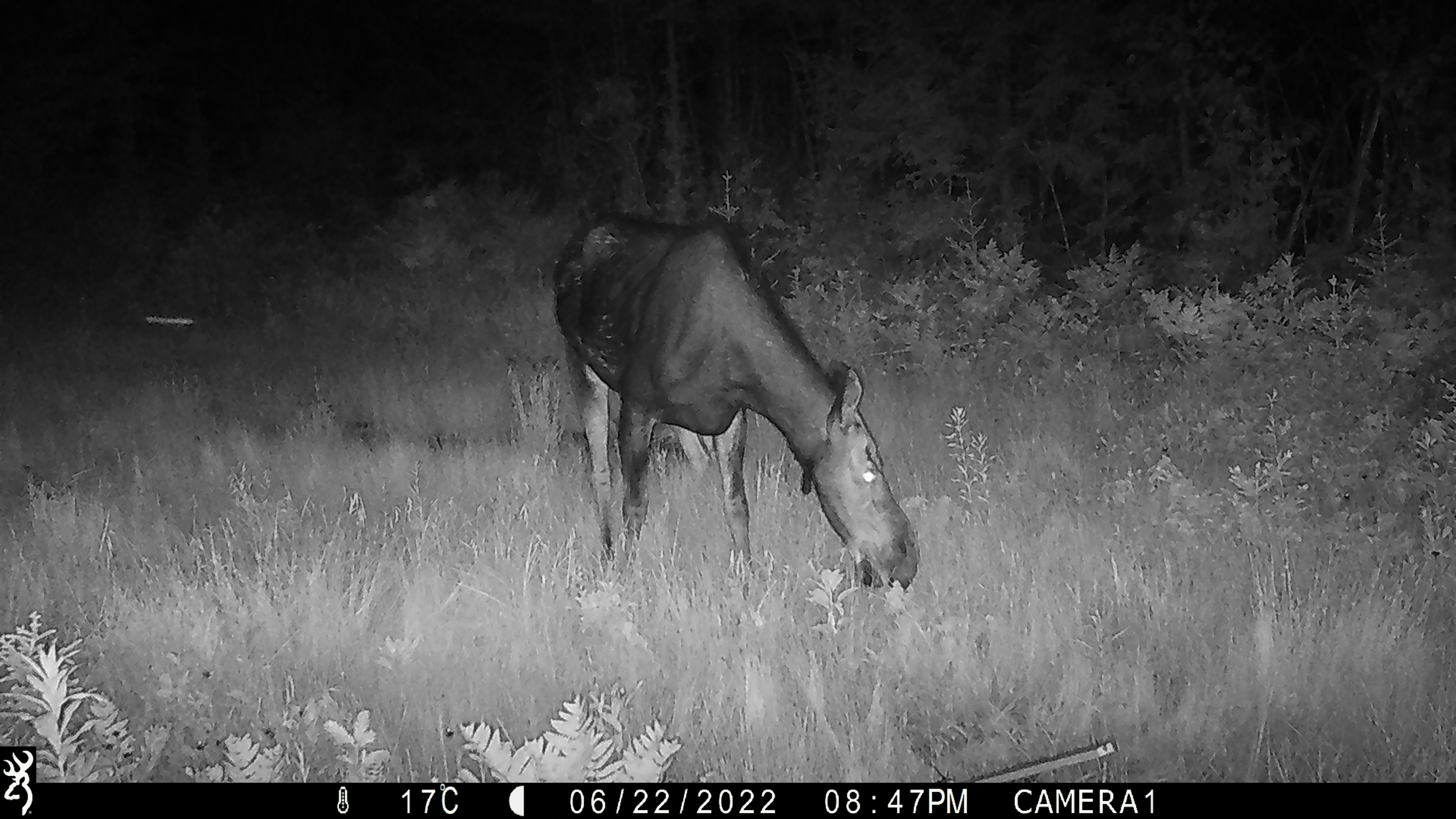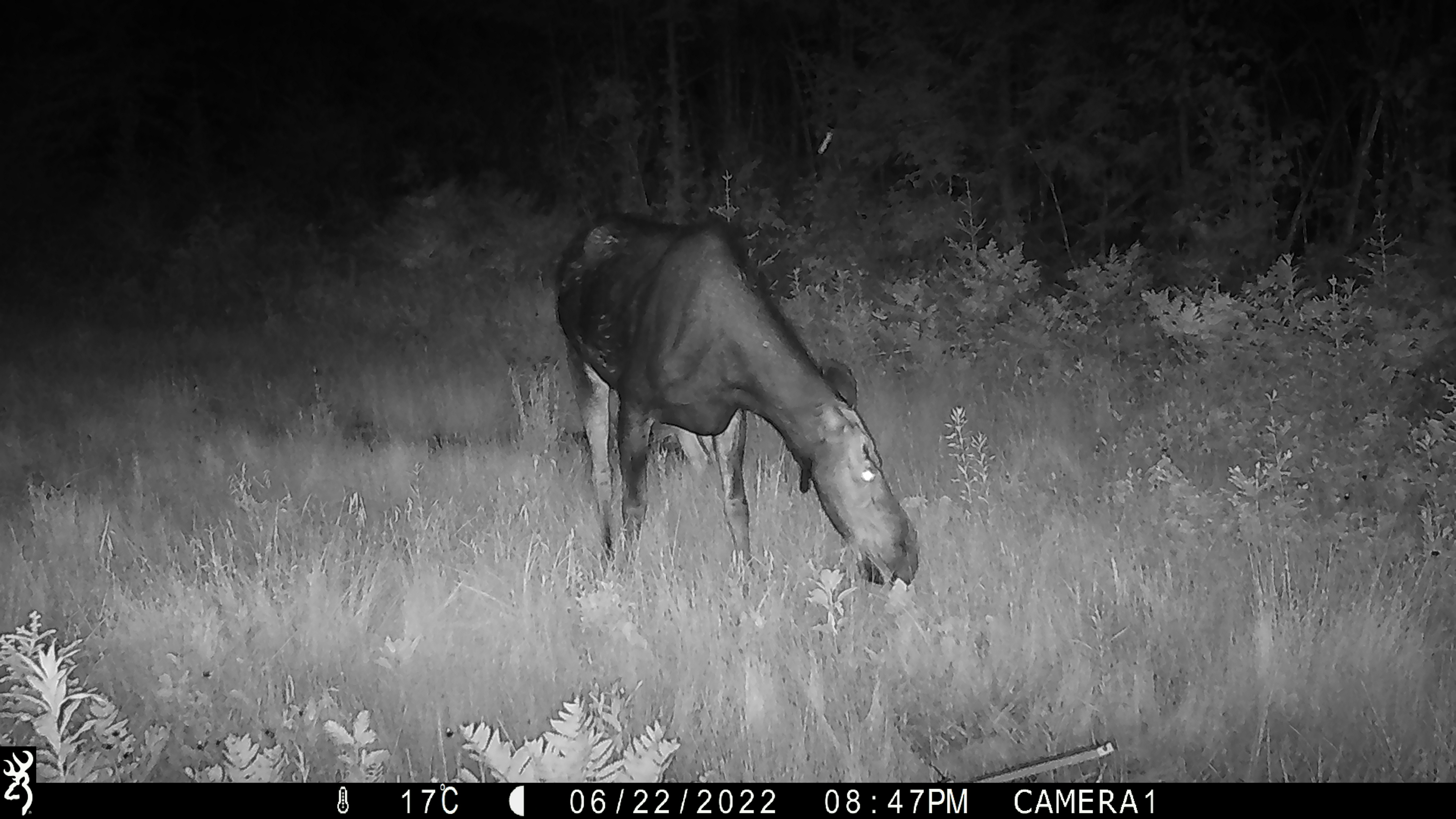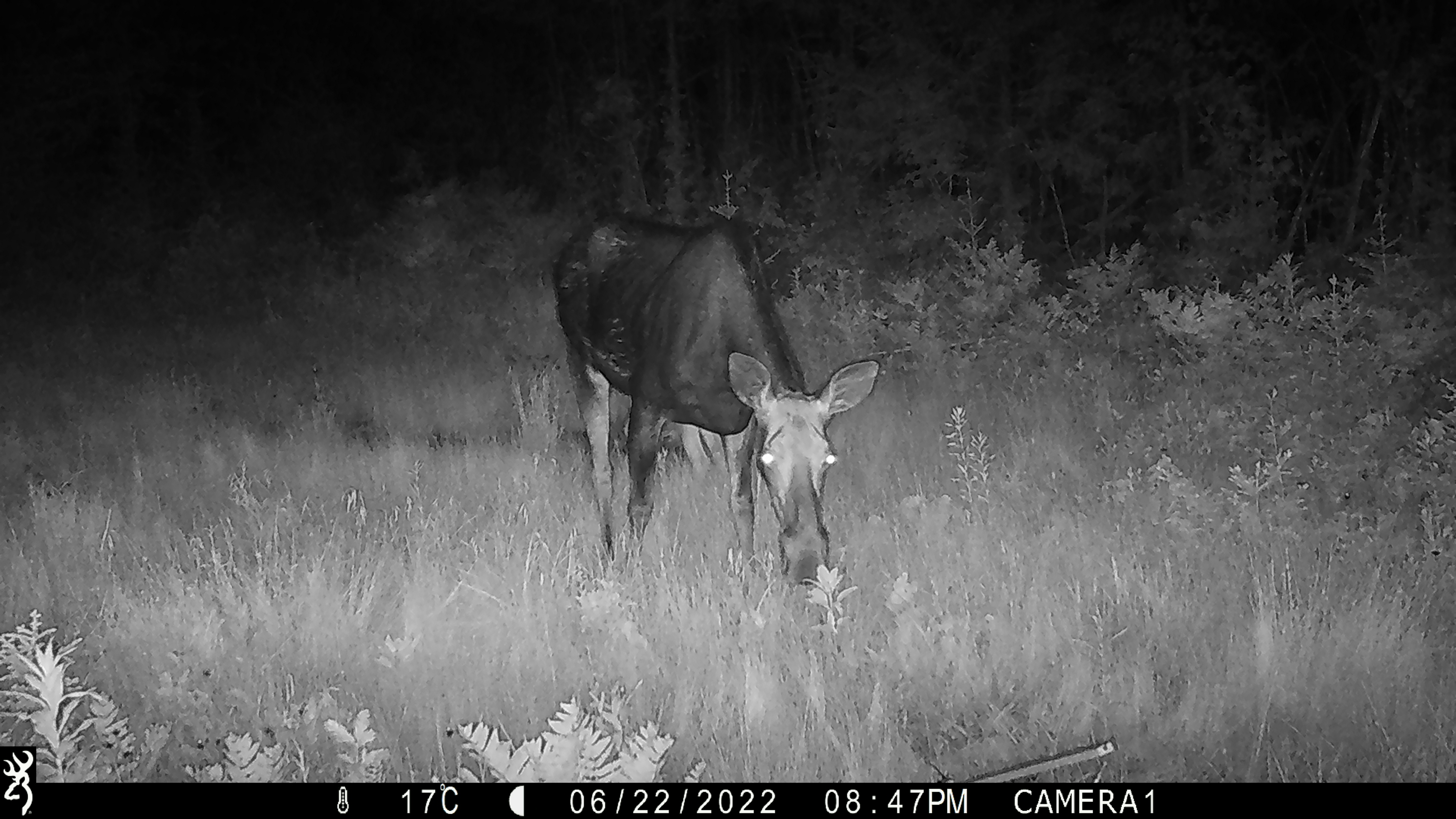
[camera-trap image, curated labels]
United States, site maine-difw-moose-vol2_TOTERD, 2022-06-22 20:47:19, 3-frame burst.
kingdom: Animalia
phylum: Chordata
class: Mammalia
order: Artiodactyla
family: Cervidae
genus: Alces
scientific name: Alces alces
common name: moose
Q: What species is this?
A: Moose (Alces alces).